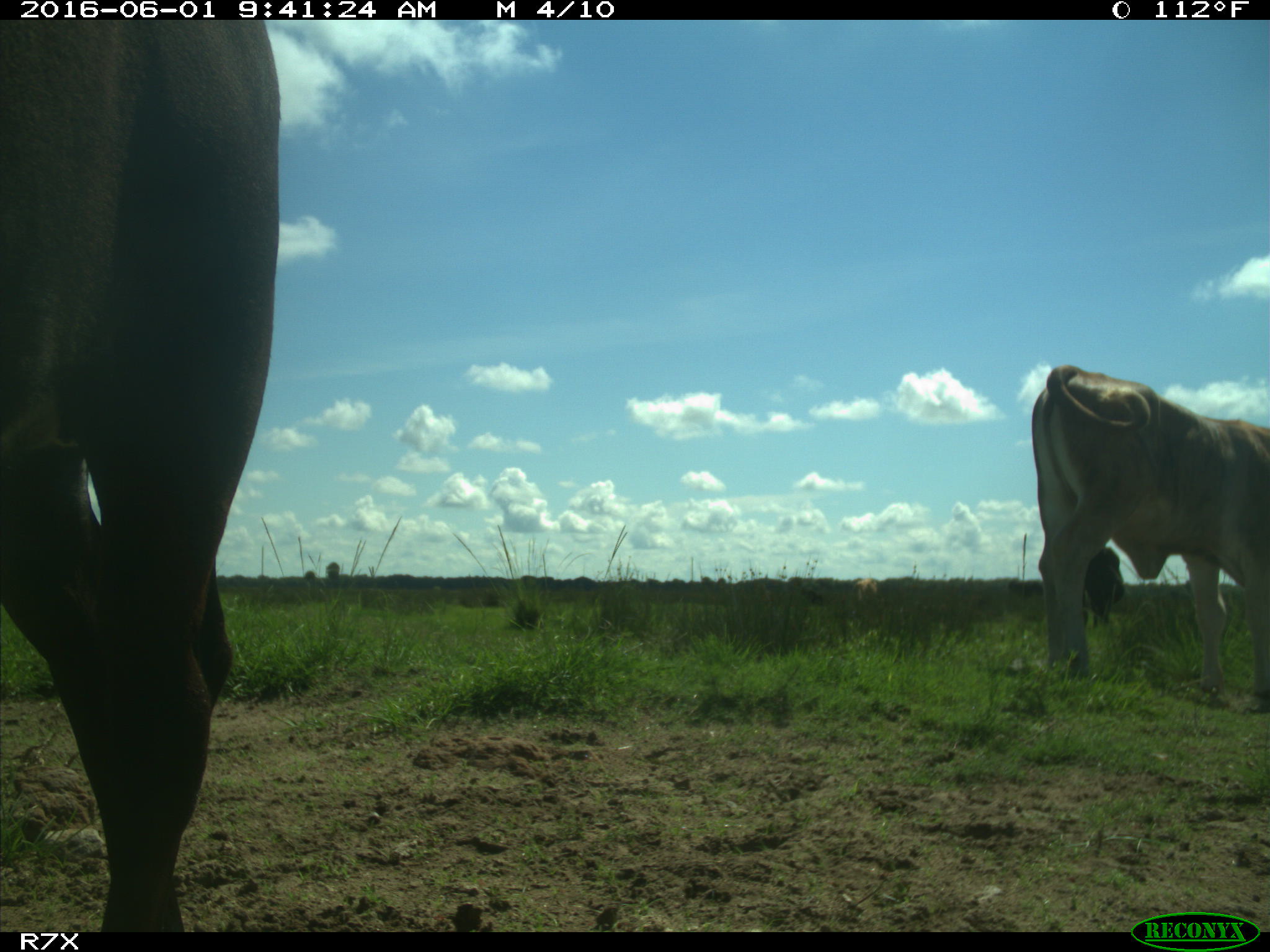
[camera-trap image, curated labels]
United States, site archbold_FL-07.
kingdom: Animalia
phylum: Chordata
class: Mammalia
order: Artiodactyla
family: Bovidae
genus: Bos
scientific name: Bos taurus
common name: domestic cow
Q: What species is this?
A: Bos taurus (domestic cow).